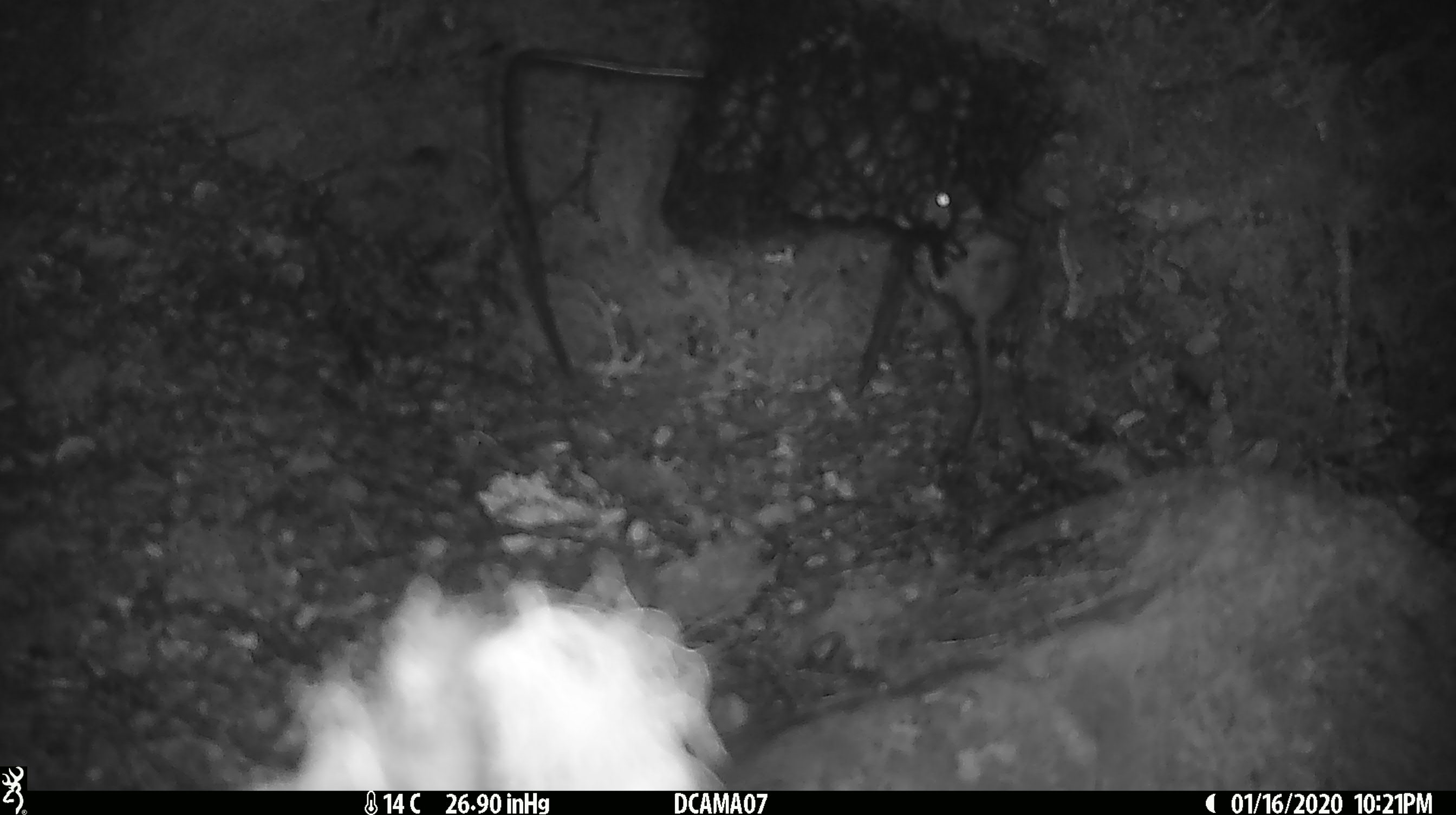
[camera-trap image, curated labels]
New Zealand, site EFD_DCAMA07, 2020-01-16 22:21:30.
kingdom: Animalia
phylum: Chordata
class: Mammalia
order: Rodentia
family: Muridae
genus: Mus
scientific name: Mus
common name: mouse